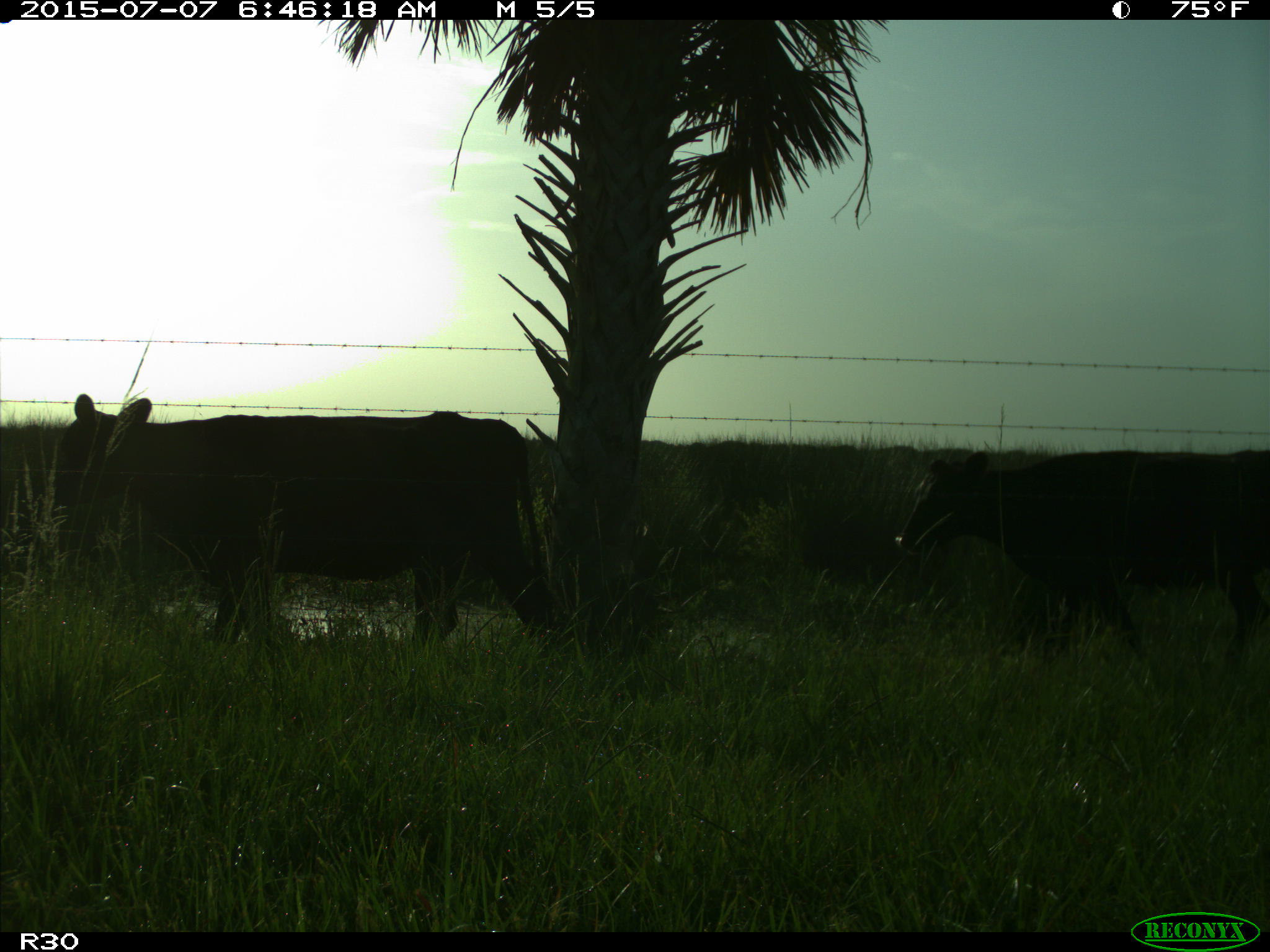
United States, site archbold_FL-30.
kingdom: Animalia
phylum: Chordata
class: Mammalia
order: Artiodactyla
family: Bovidae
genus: Bos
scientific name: Bos taurus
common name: domestic cow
Bos taurus (domestic cow).